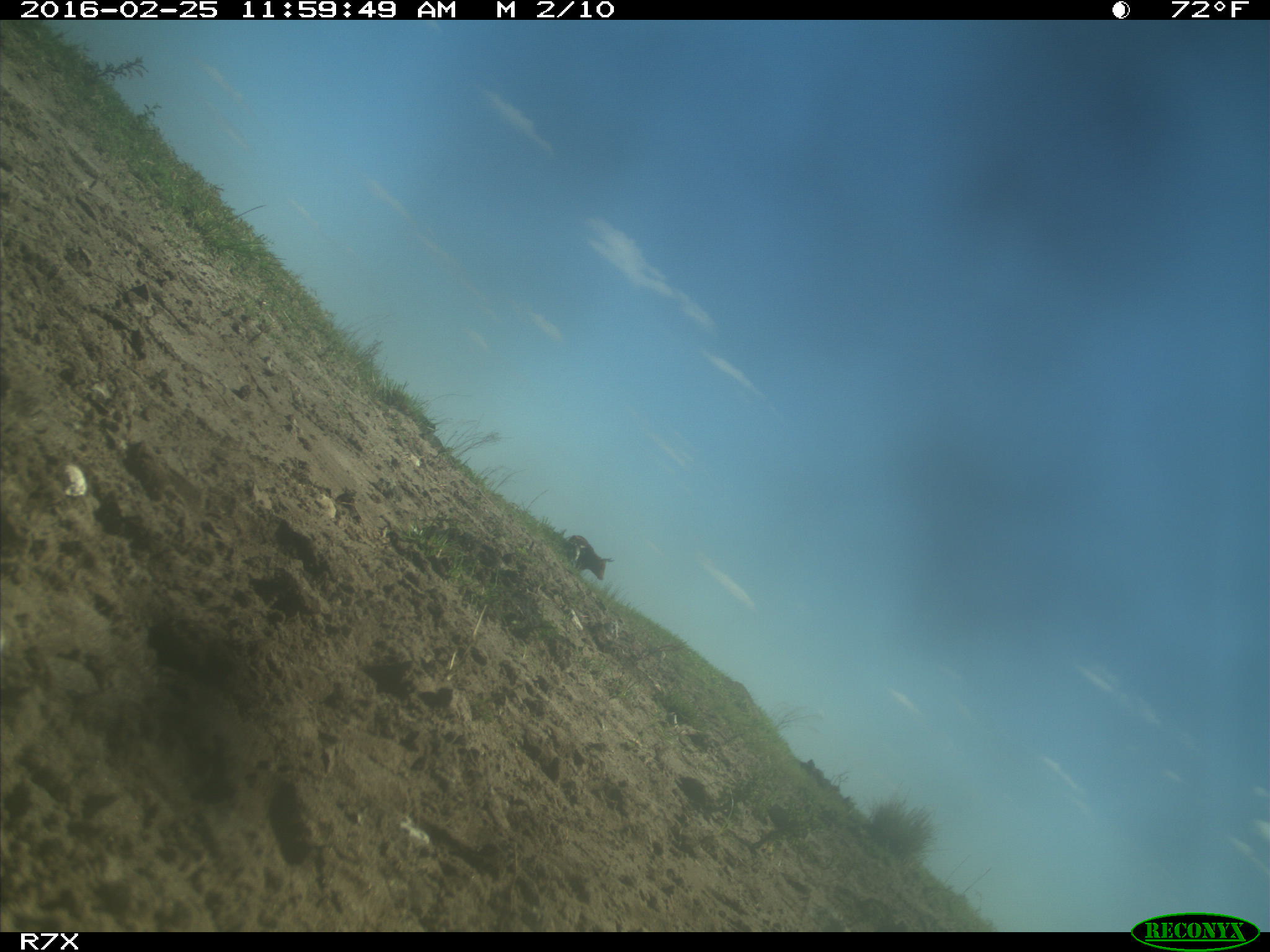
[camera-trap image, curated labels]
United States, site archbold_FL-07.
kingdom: Animalia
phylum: Chordata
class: Mammalia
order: Artiodactyla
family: Bovidae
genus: Bos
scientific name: Bos taurus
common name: domestic cow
Bos taurus (domestic cow).